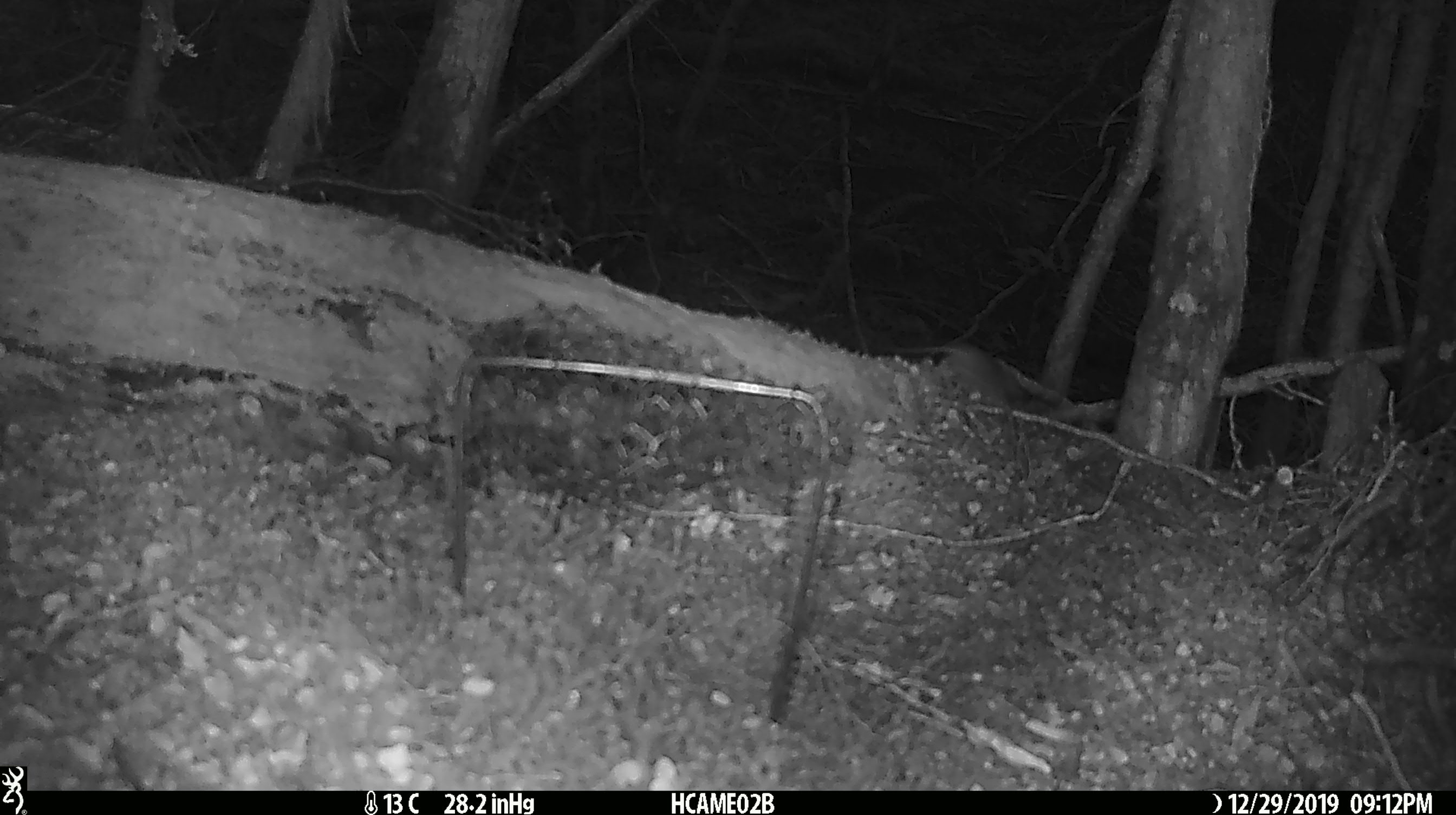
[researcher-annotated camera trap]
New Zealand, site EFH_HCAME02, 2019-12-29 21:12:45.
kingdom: Animalia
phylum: Chordata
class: Mammalia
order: Rodentia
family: Muridae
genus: Mus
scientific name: Mus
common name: mouse